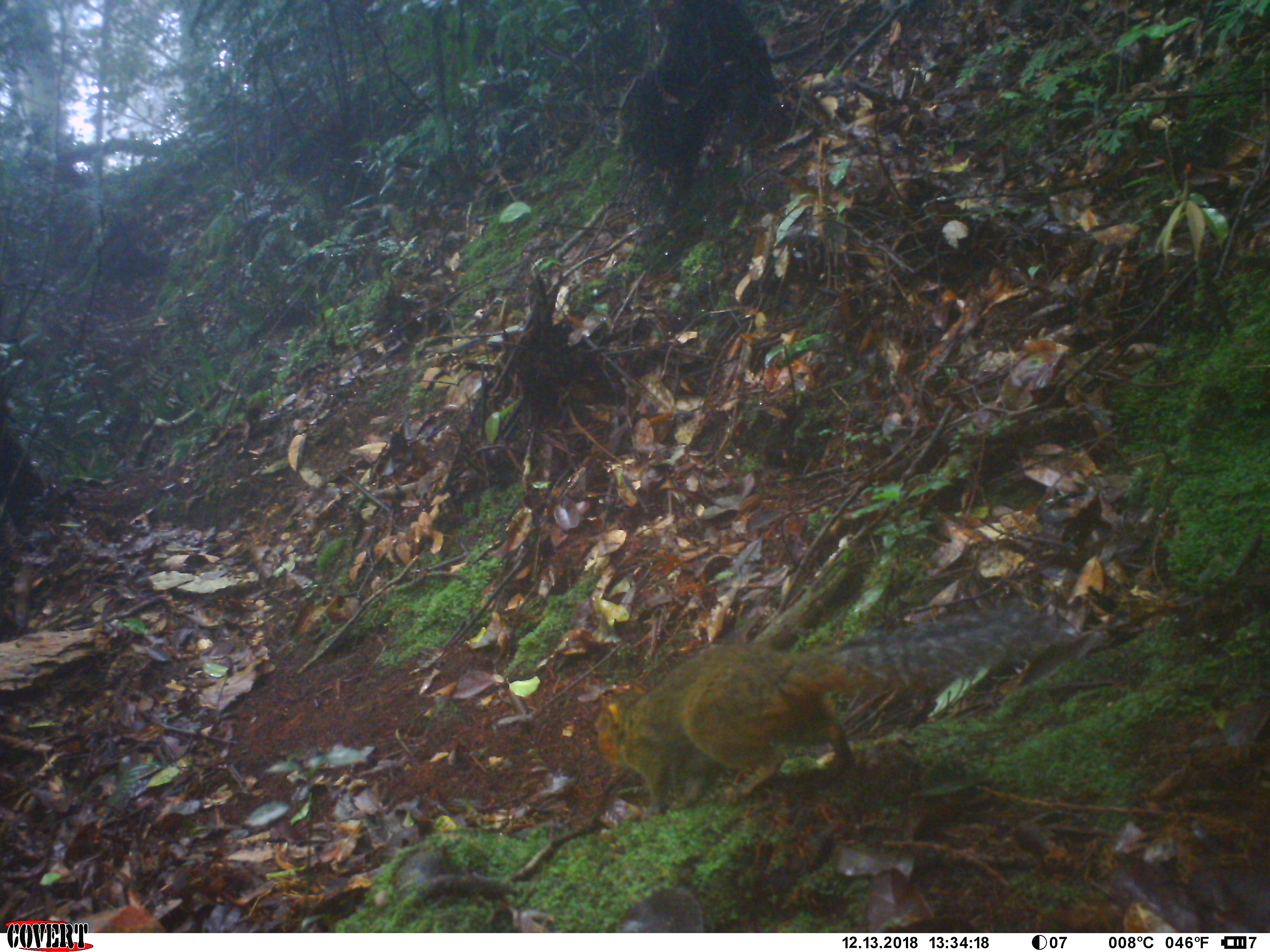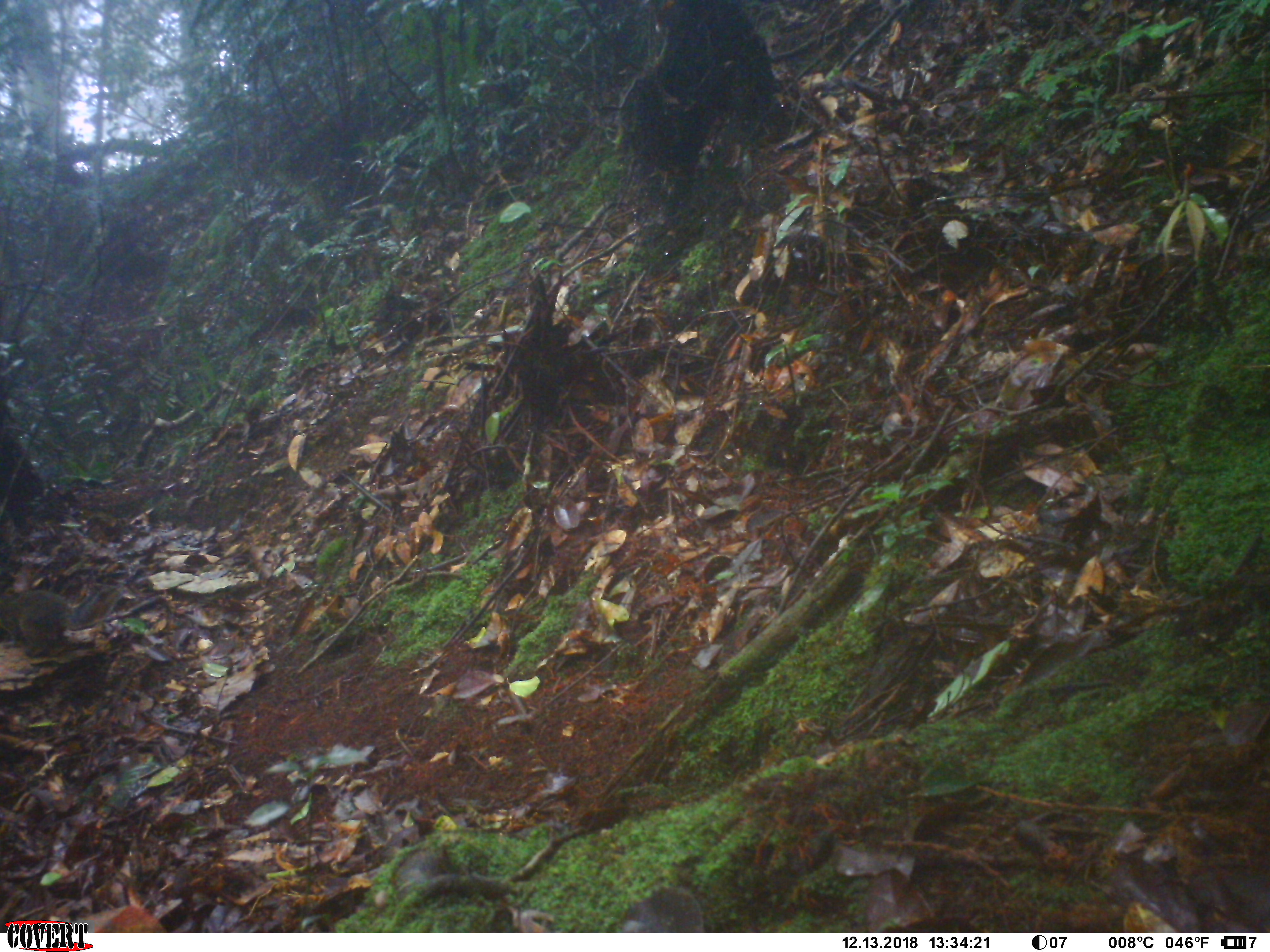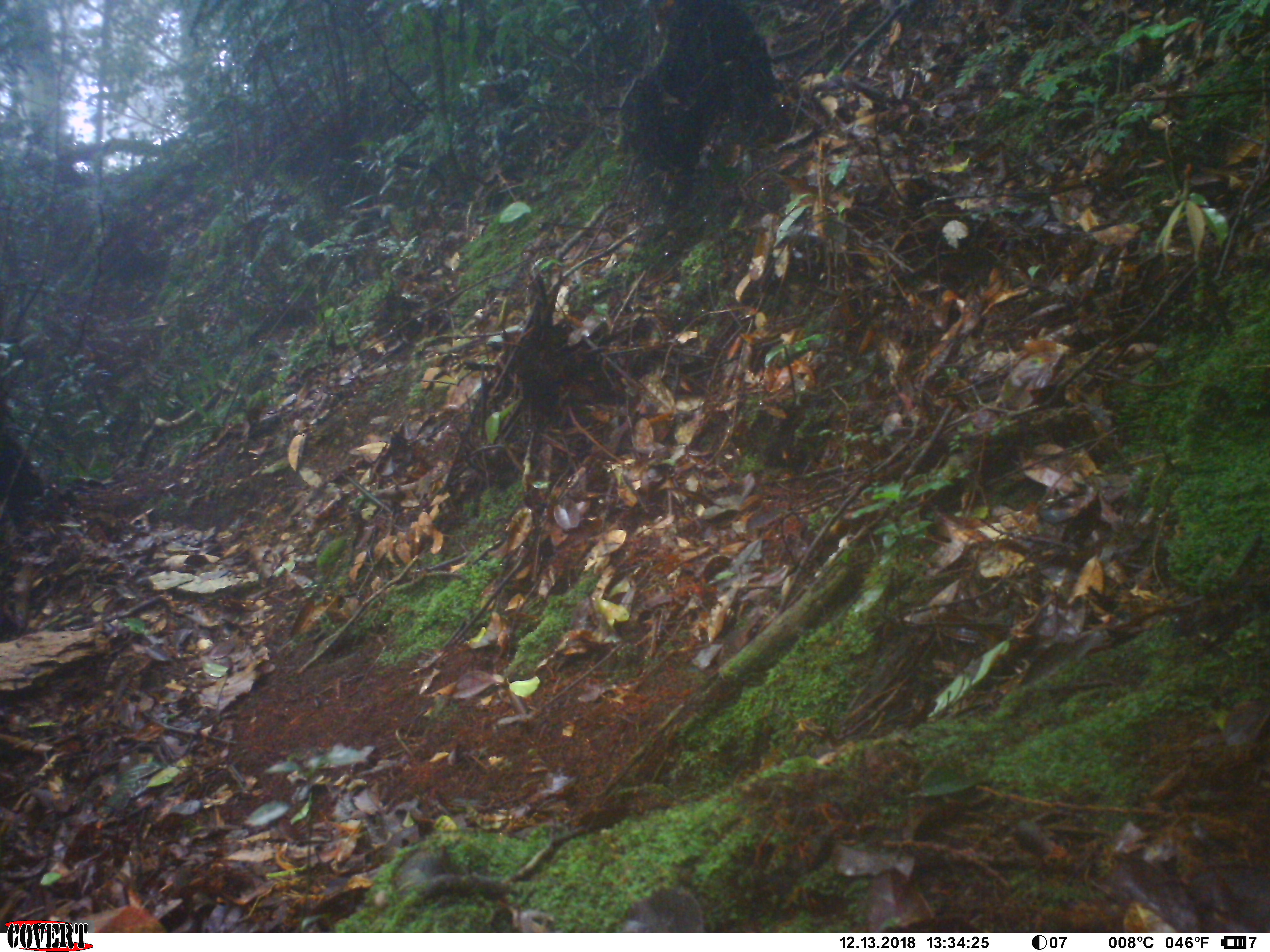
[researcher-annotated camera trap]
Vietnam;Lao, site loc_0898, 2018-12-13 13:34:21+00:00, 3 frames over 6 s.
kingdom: Animalia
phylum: Chordata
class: Mammalia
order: Rodentia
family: Sciuridae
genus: Dremomys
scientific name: Dremomys rufigenis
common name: red-cheeked squirrel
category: red cheeked squirrel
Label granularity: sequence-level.